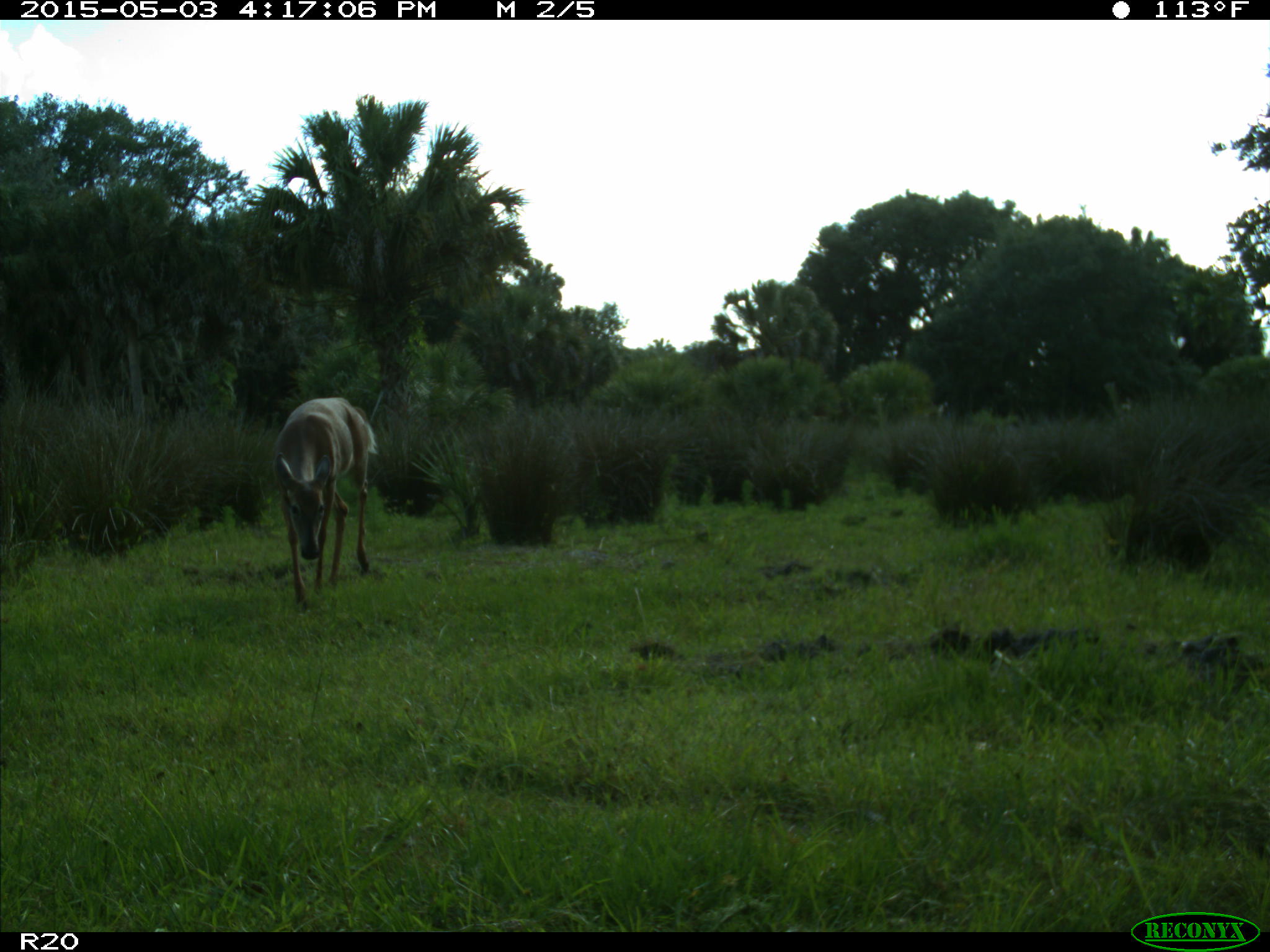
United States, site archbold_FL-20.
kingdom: Animalia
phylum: Chordata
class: Mammalia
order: Artiodactyla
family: Cervidae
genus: Odocoileus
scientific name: Odocoileus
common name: deer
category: unidentified deer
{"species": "unidentified deer (deer) (Odocoileus)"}